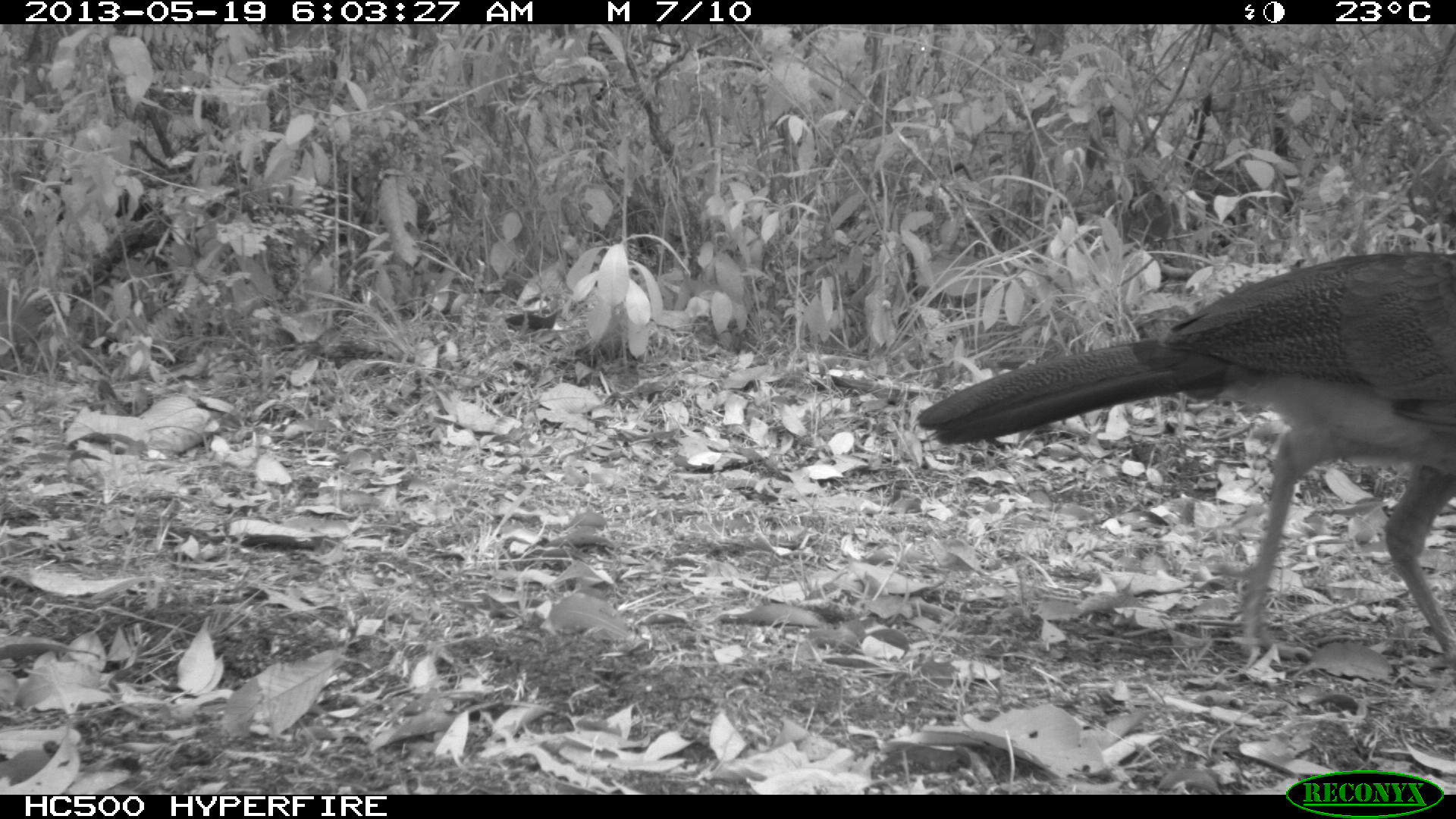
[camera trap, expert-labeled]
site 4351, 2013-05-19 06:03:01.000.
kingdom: Animalia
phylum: Chordata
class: Aves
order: Galliformes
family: Cracidae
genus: Crax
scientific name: Crax rubra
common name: great curassow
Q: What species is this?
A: Crax rubra (great curassow).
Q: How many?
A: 2.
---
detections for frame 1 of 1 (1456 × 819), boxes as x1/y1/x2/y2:
crax rubra: 915/249/1456/671